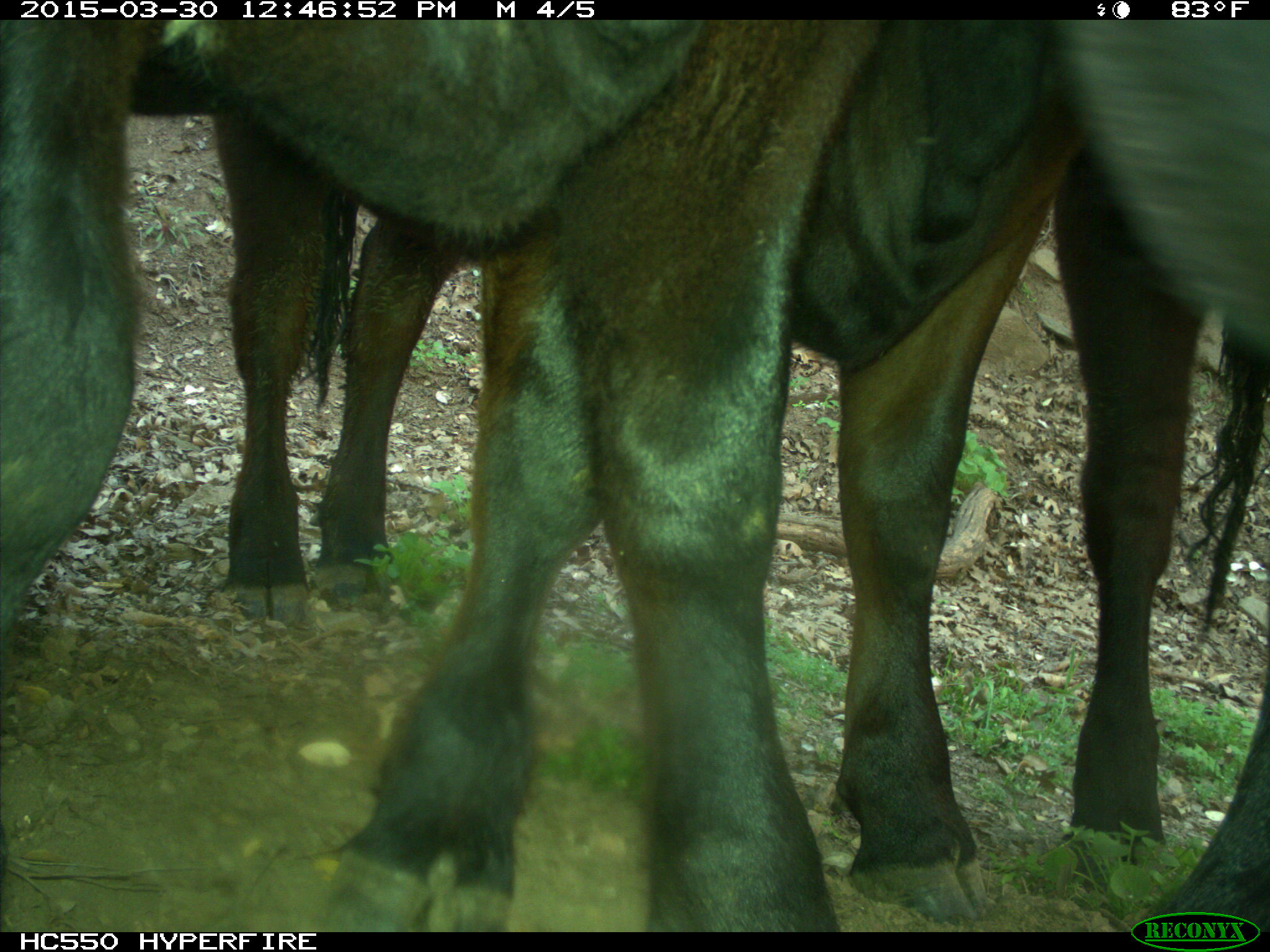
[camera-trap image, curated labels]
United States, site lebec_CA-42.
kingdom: Animalia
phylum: Chordata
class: Mammalia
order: Artiodactyla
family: Bovidae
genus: Bos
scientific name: Bos taurus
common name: domestic cow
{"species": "Bos taurus (domestic cow)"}